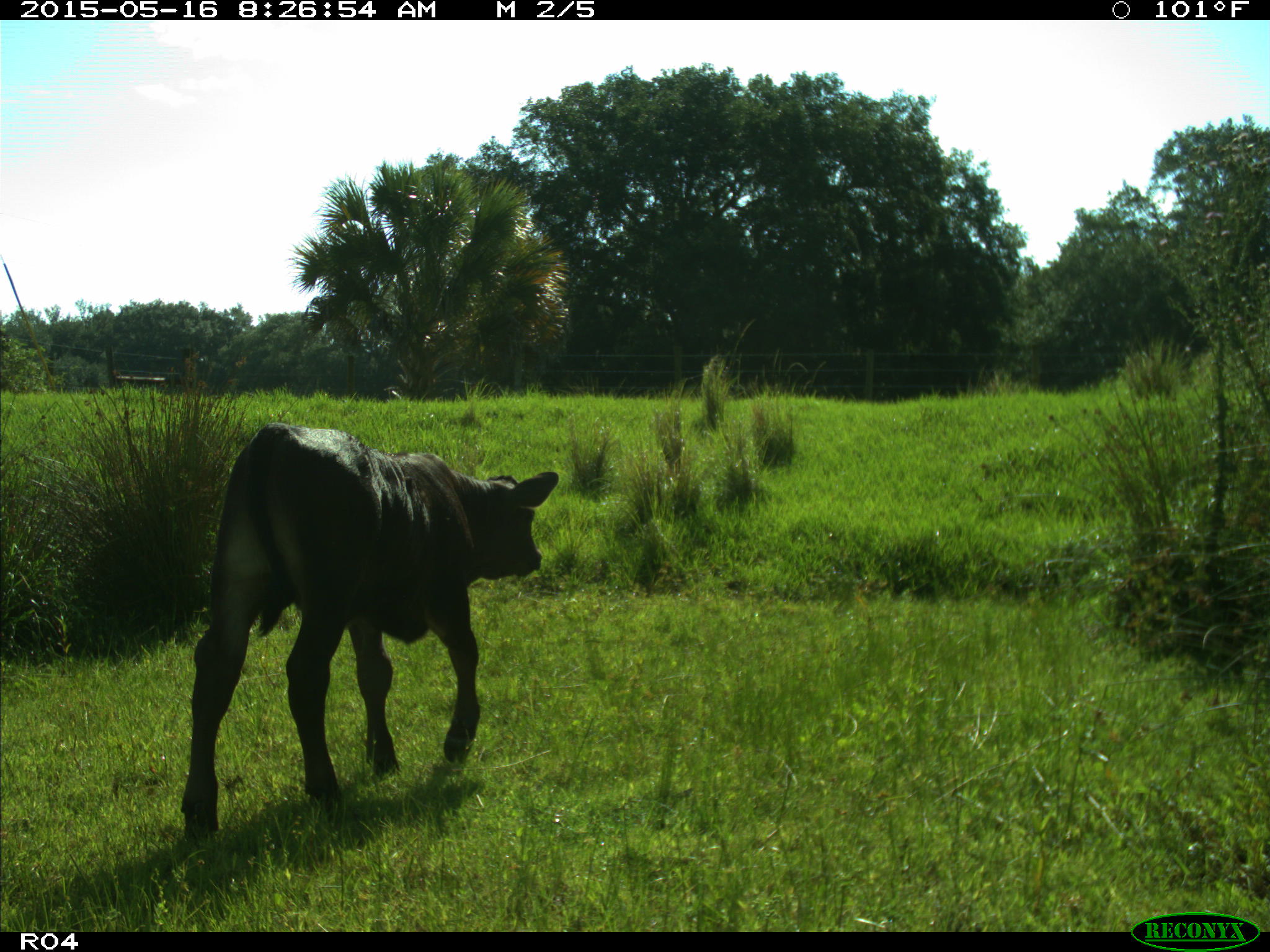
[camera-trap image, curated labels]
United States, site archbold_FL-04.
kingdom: Animalia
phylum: Chordata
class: Mammalia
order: Artiodactyla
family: Bovidae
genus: Bos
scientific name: Bos taurus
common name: domestic cow